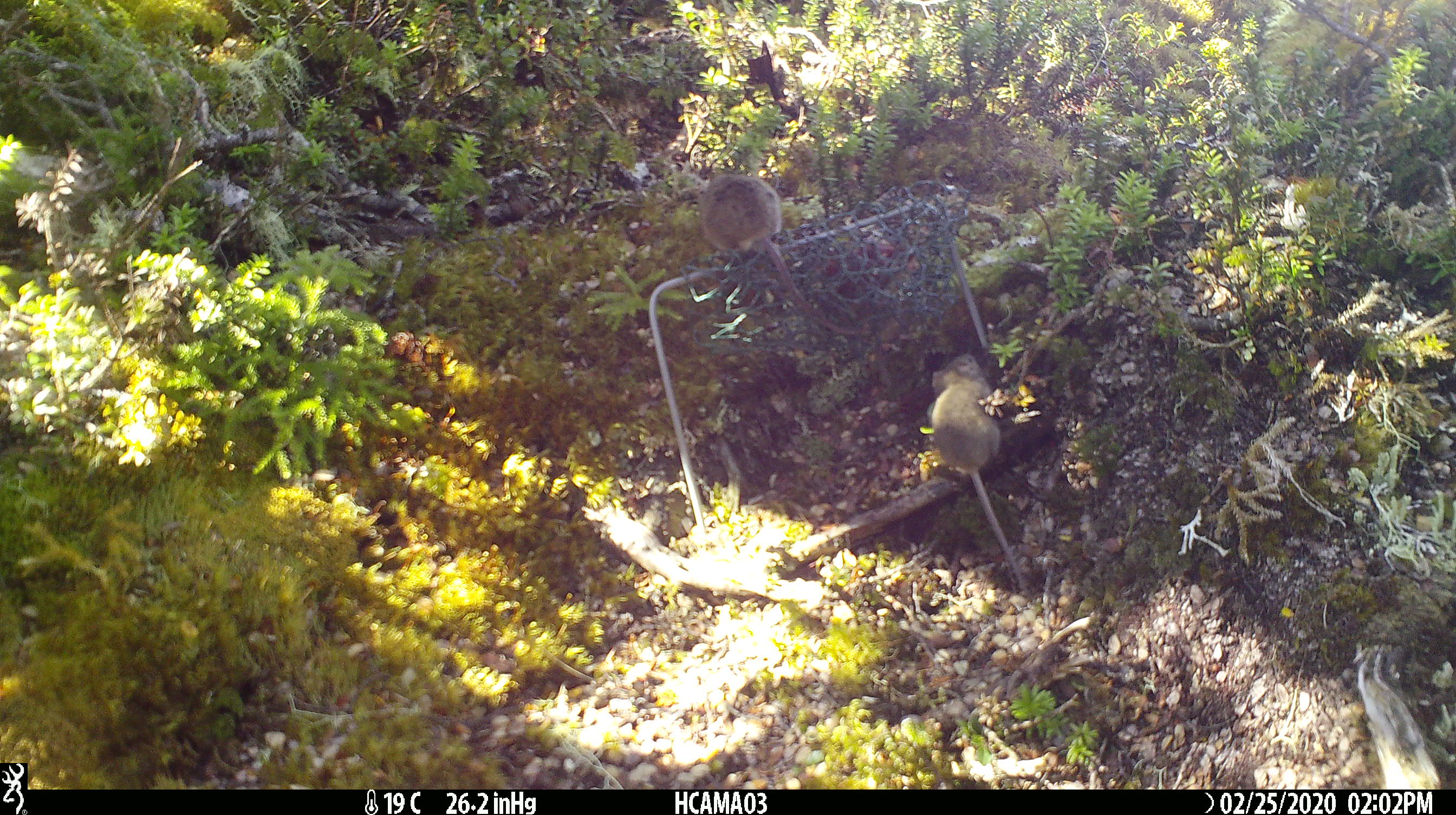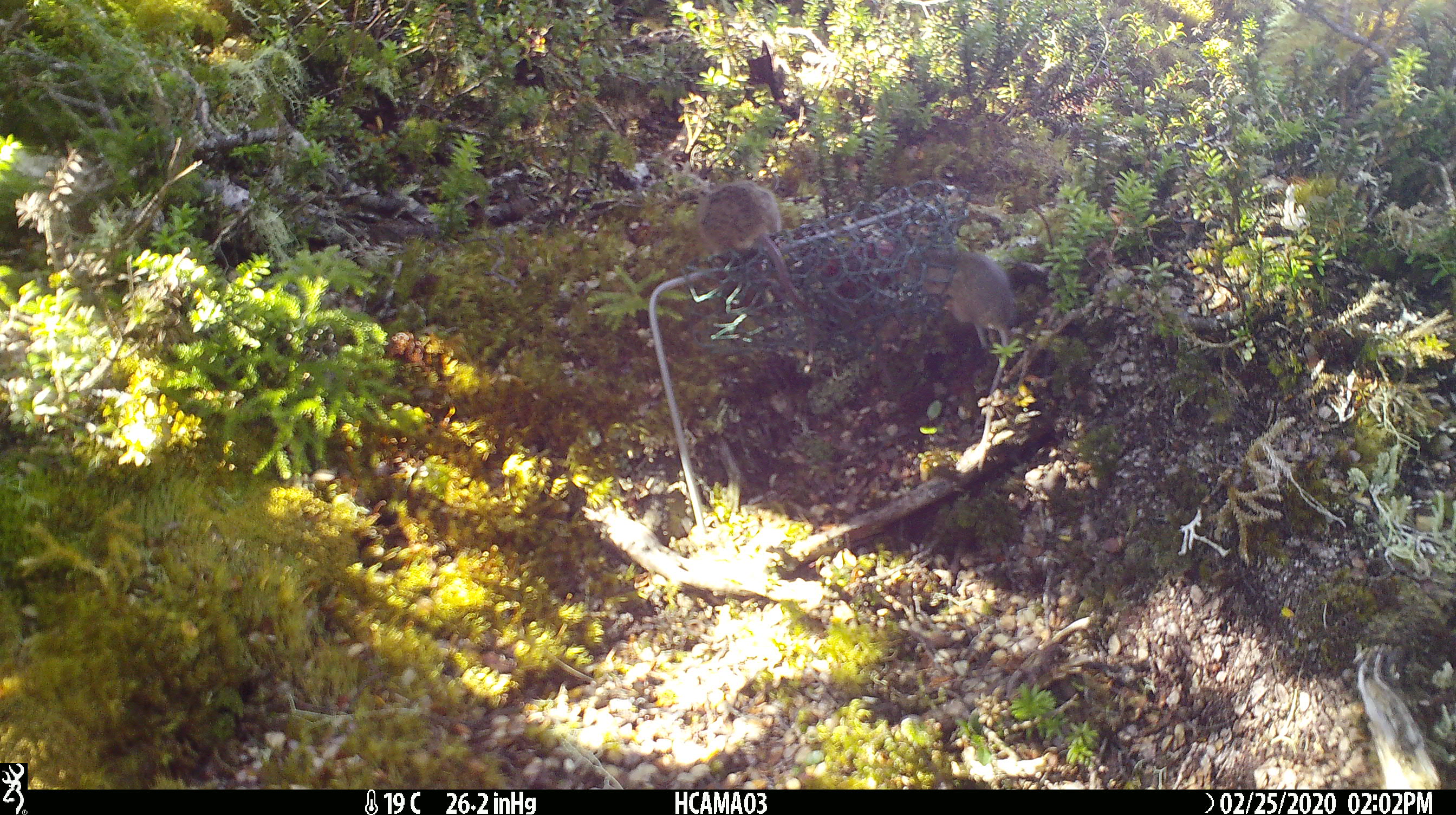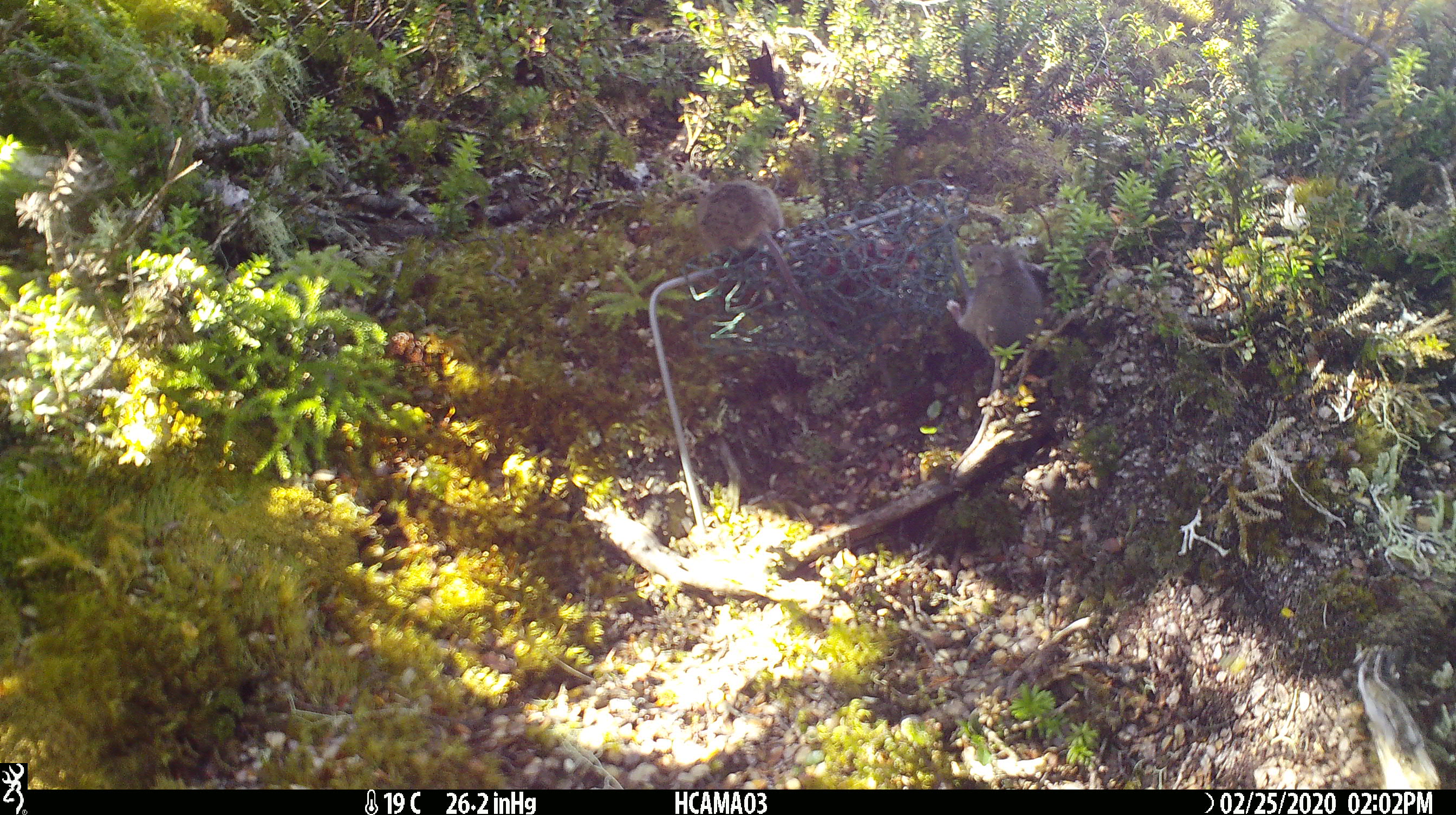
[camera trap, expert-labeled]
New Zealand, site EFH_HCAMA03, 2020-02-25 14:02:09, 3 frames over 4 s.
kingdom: Animalia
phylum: Chordata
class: Mammalia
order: Rodentia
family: Muridae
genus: Mus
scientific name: Mus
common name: mouse